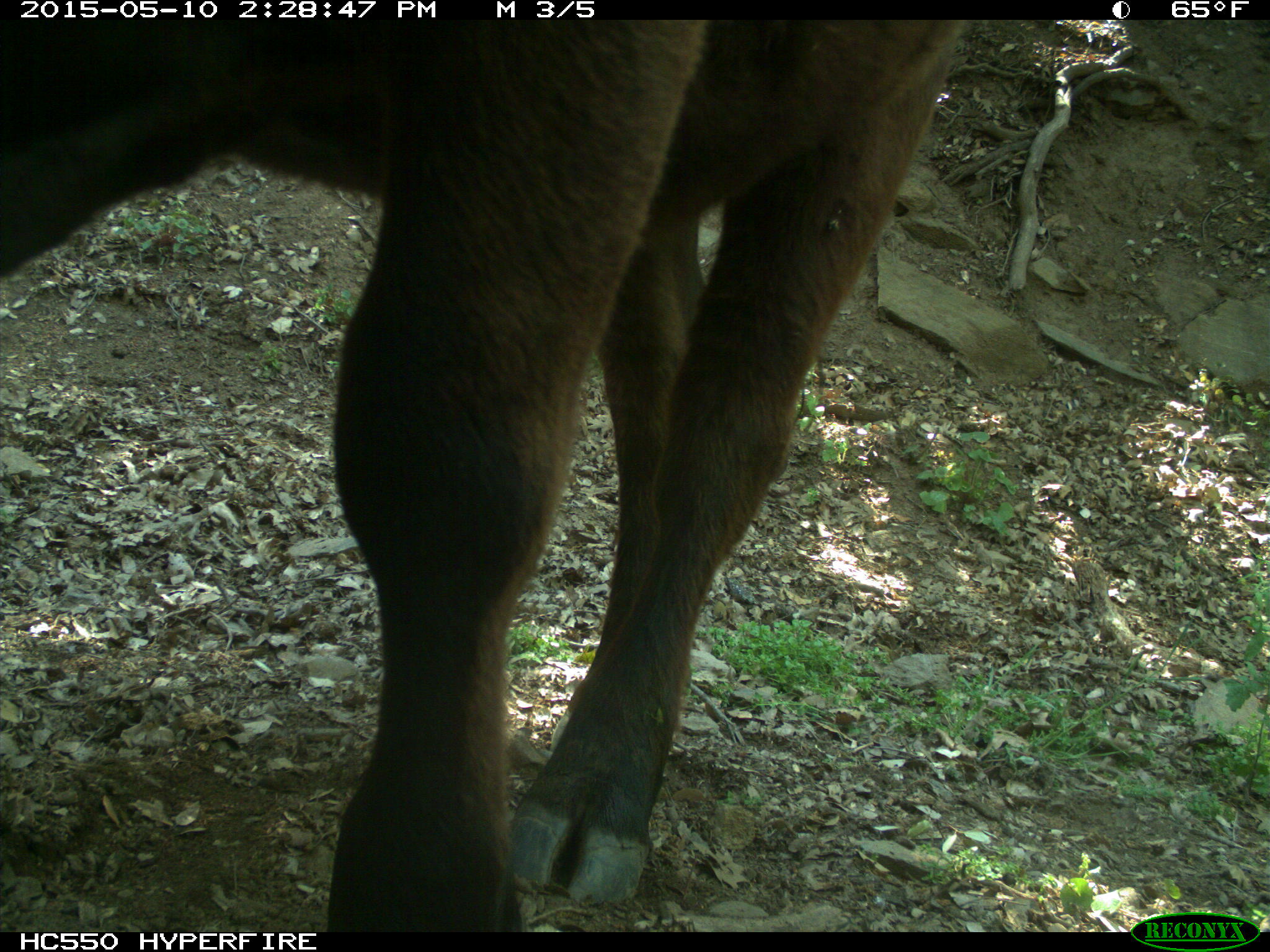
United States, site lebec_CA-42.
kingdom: Animalia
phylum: Chordata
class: Mammalia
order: Artiodactyla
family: Bovidae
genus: Bos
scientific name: Bos taurus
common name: domestic cow